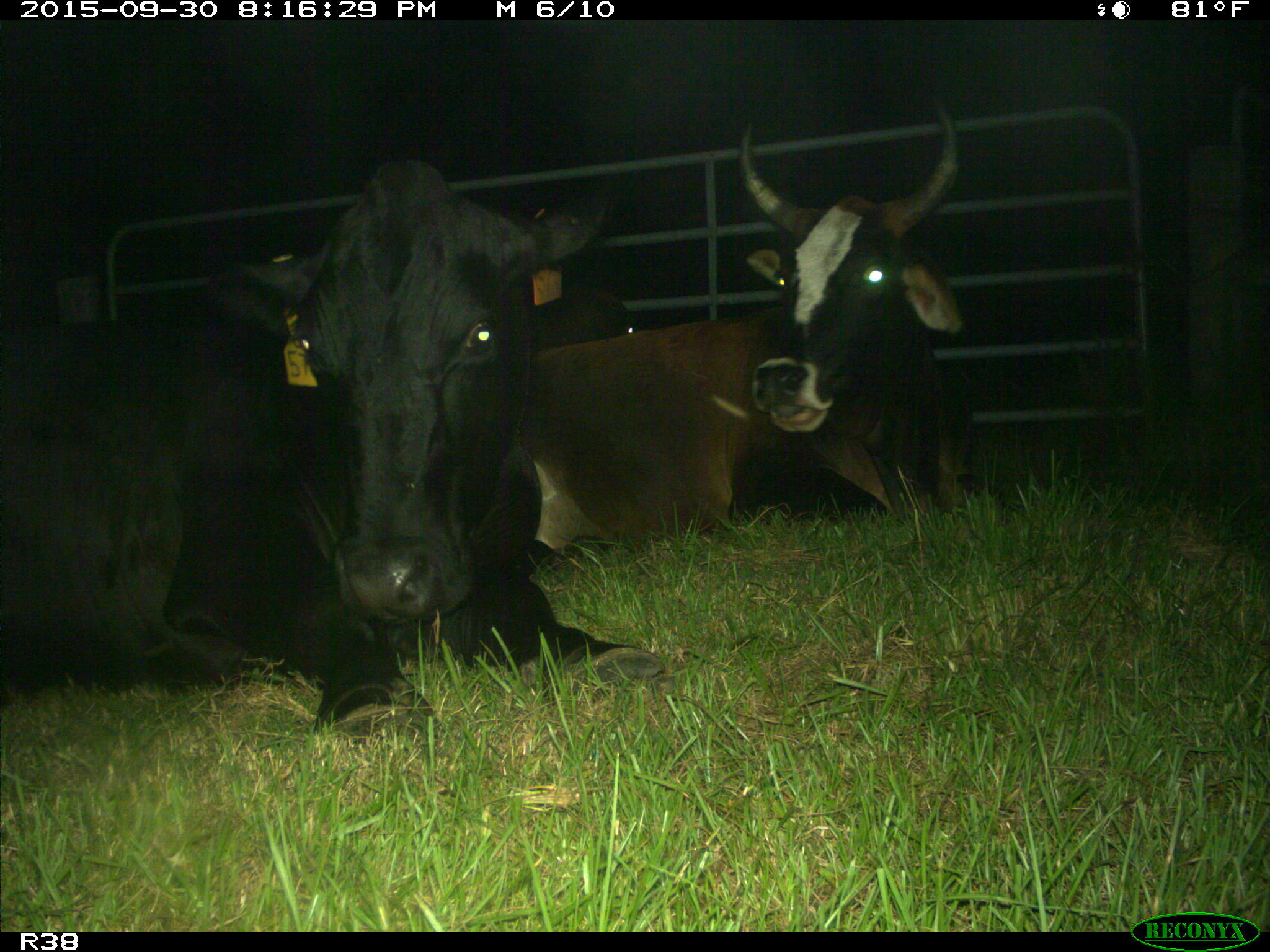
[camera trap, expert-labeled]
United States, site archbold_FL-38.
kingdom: Animalia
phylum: Chordata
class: Mammalia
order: Artiodactyla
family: Bovidae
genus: Bos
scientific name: Bos taurus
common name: domestic cow